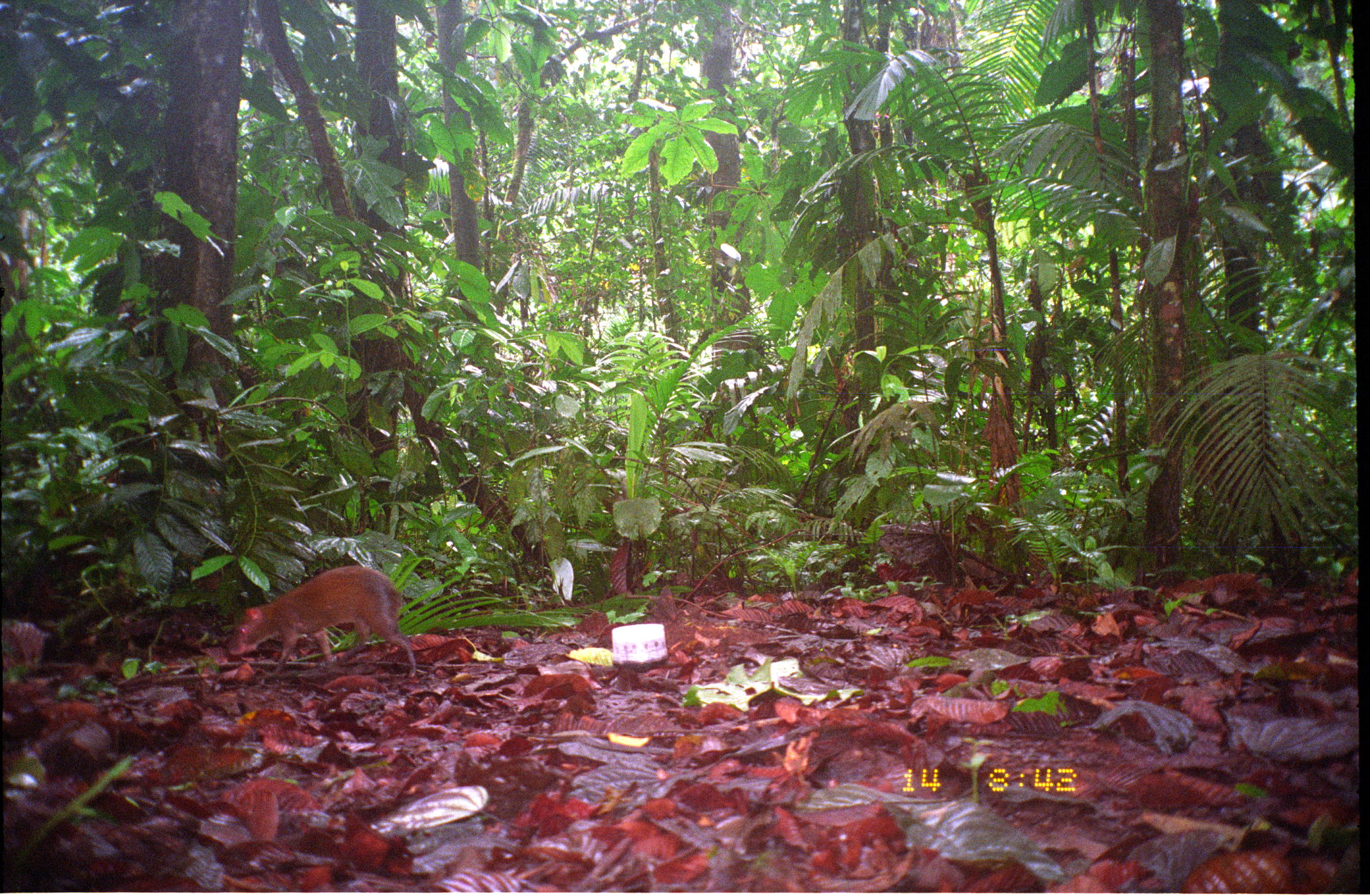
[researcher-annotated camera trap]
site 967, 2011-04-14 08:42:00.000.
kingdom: Animalia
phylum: Chordata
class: Mammalia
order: Rodentia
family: Dasyproctidae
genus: Dasyprocta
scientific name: Dasyprocta punctata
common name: central american agouti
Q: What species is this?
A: Dasyprocta punctata (central american agouti).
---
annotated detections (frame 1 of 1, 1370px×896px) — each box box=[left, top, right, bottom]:
dasyprocta punctata: box=[226, 565, 417, 679]